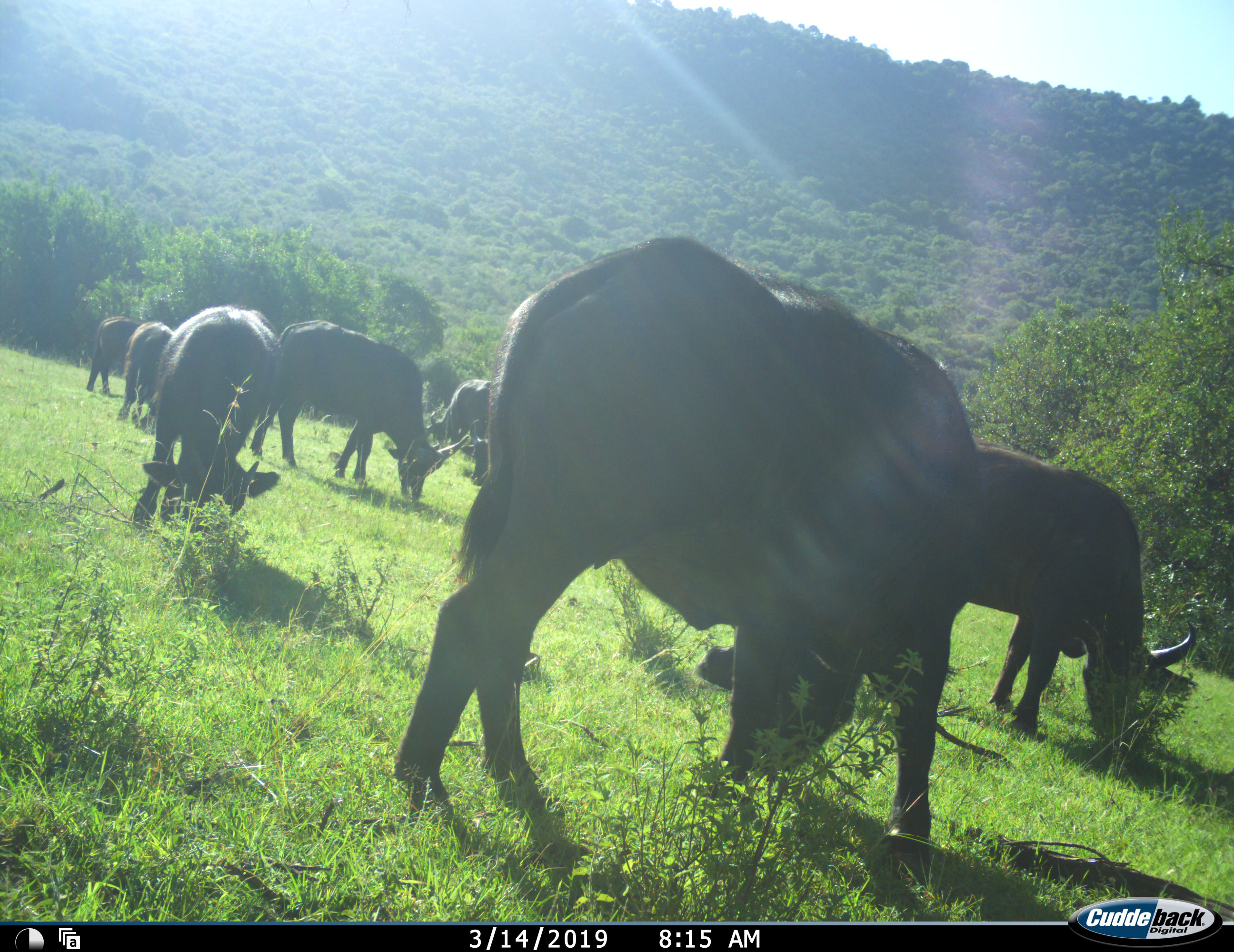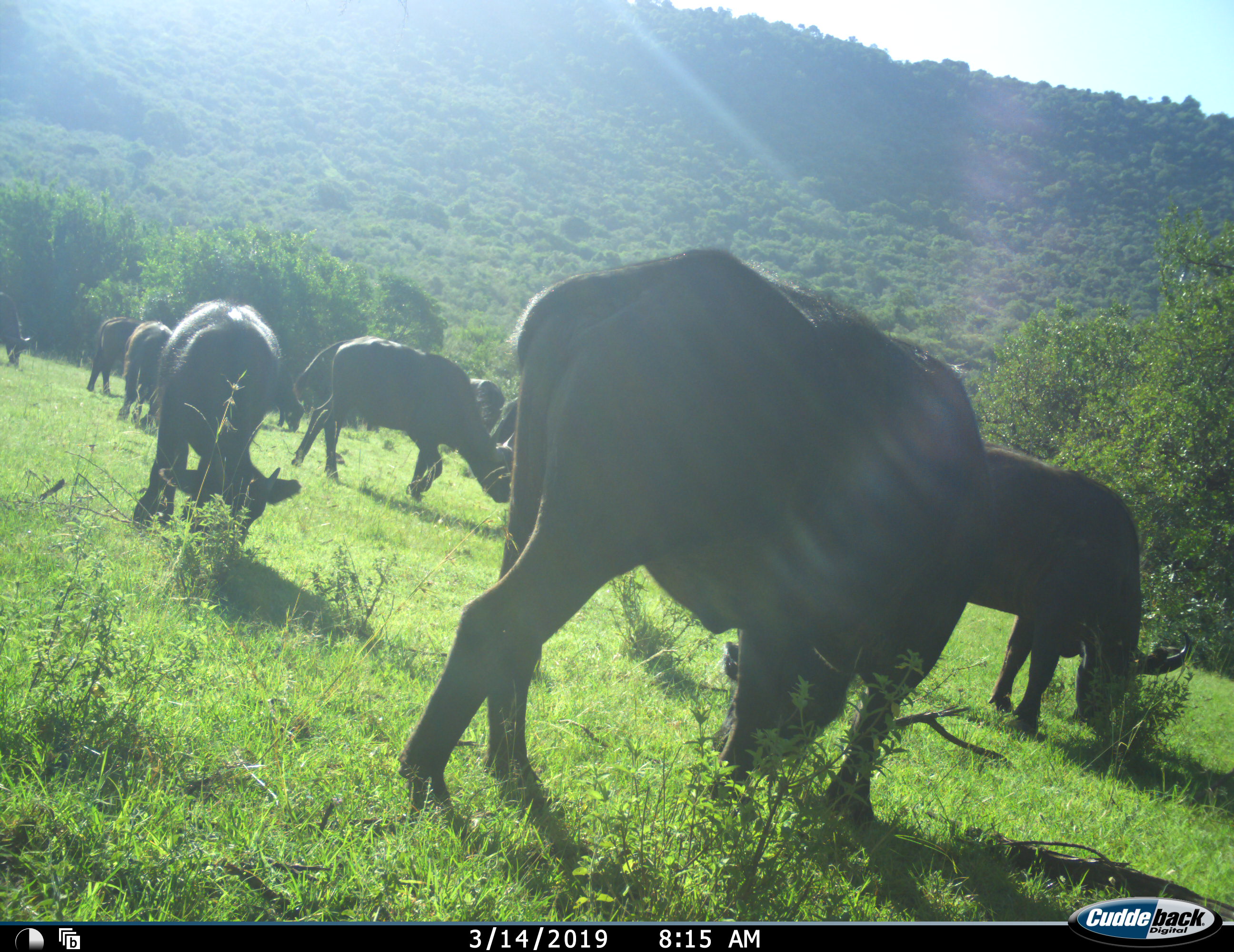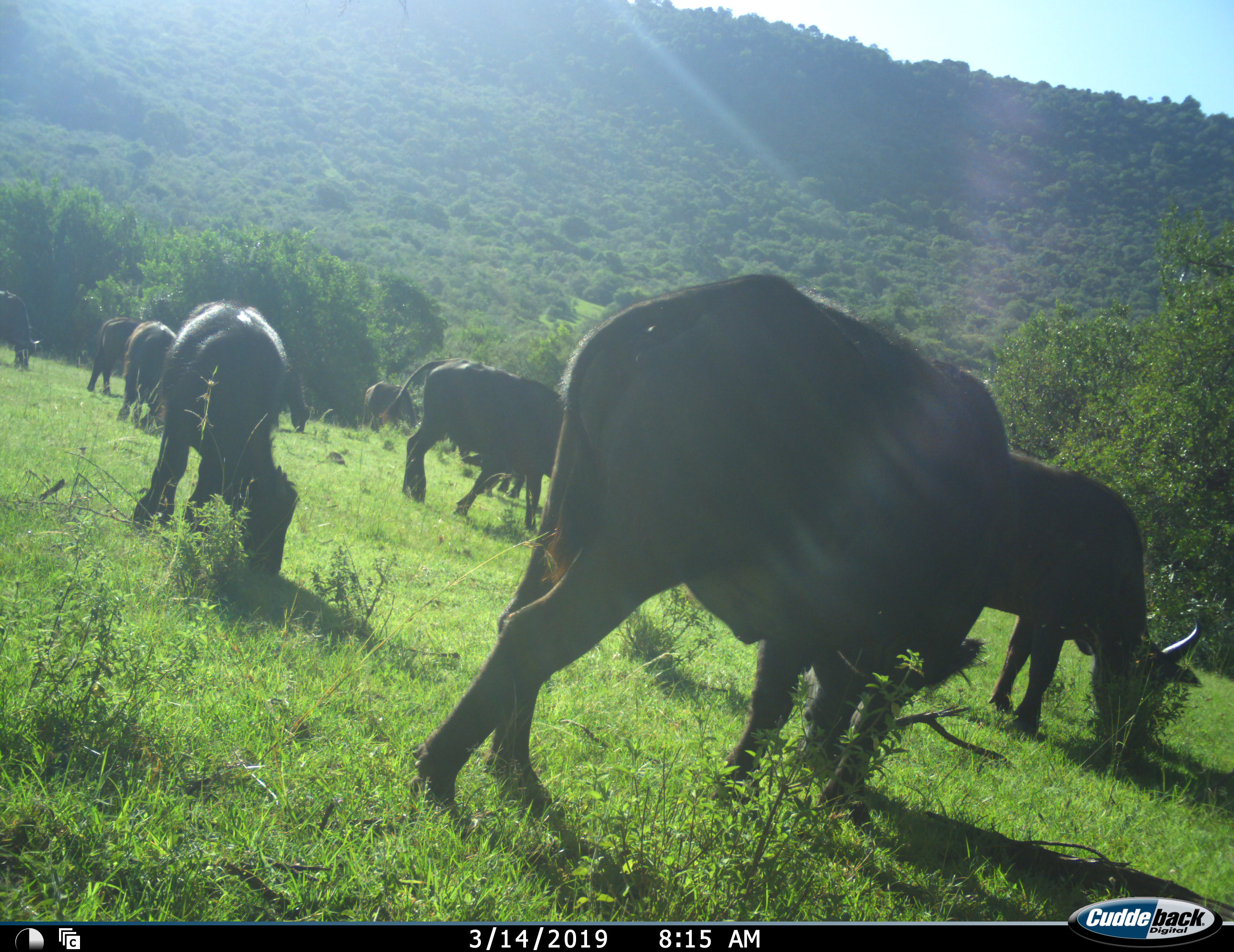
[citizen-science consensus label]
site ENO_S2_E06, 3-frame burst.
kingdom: Animalia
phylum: Chordata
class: Mammalia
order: Artiodactyla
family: Bovidae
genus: Syncerus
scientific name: Syncerus caffer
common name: african buffalo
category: buffalo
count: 11-50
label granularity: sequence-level